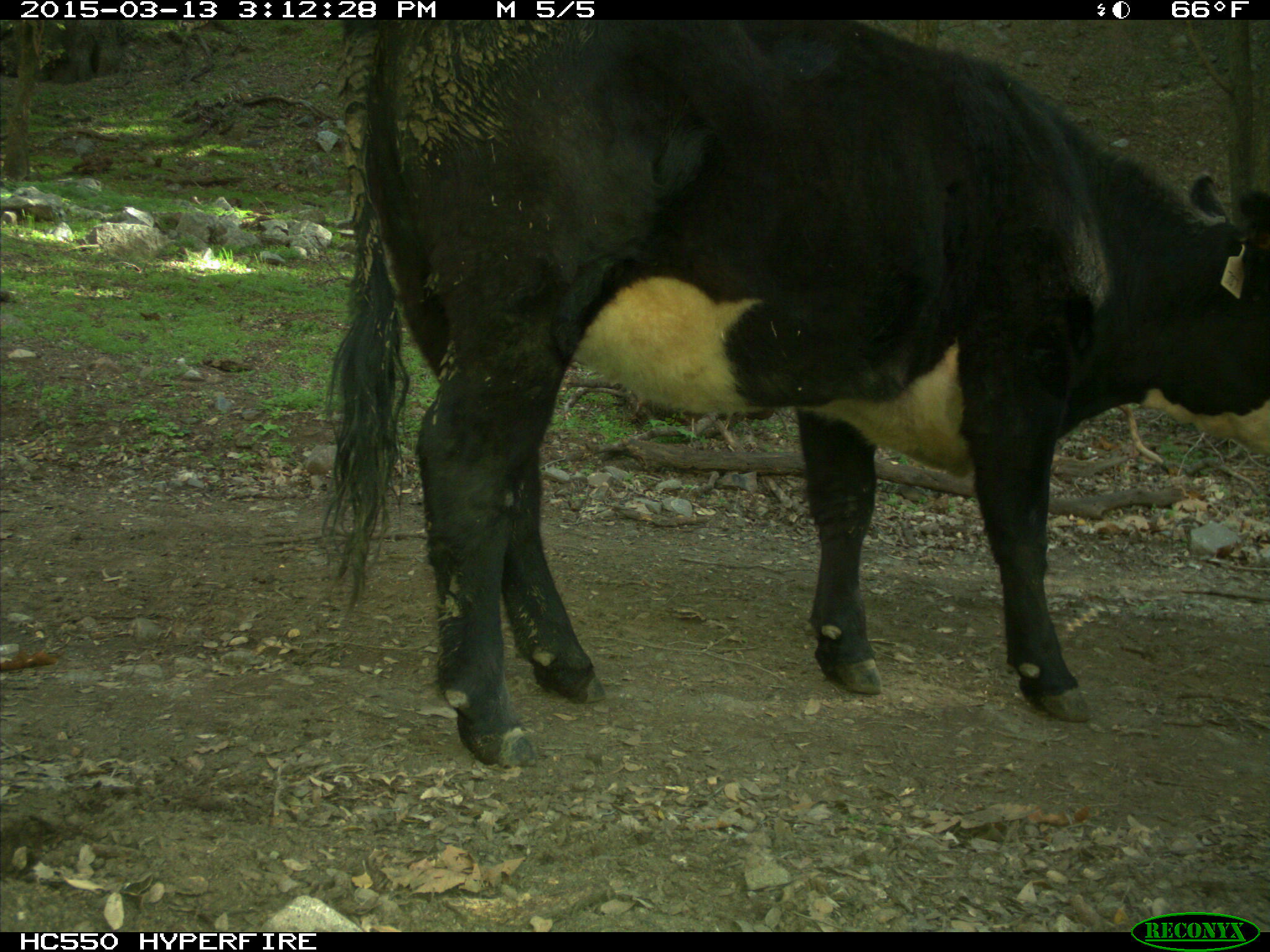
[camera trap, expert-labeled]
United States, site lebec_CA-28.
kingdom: Animalia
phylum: Chordata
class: Mammalia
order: Artiodactyla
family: Bovidae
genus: Bos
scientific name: Bos taurus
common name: domestic cow